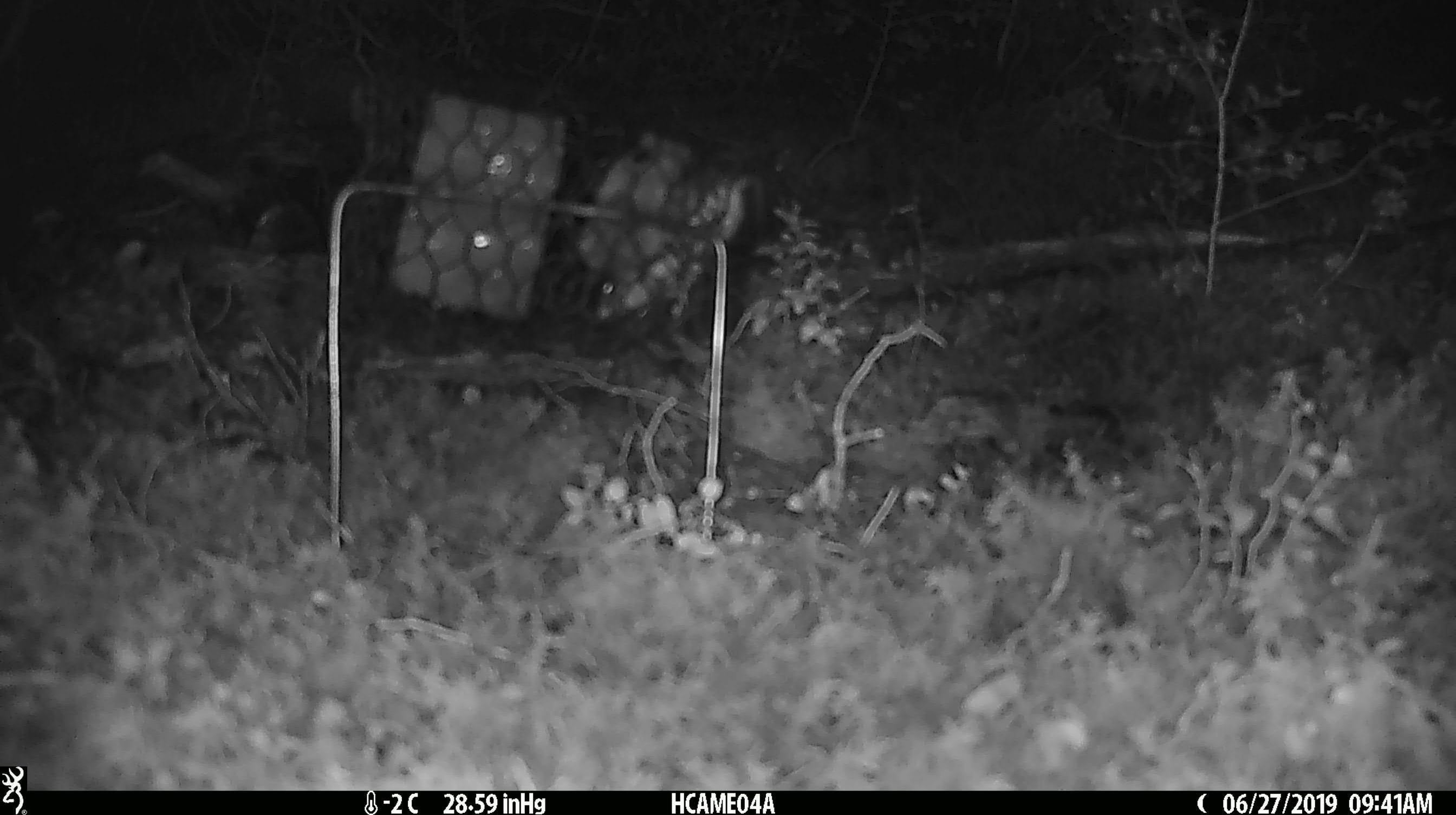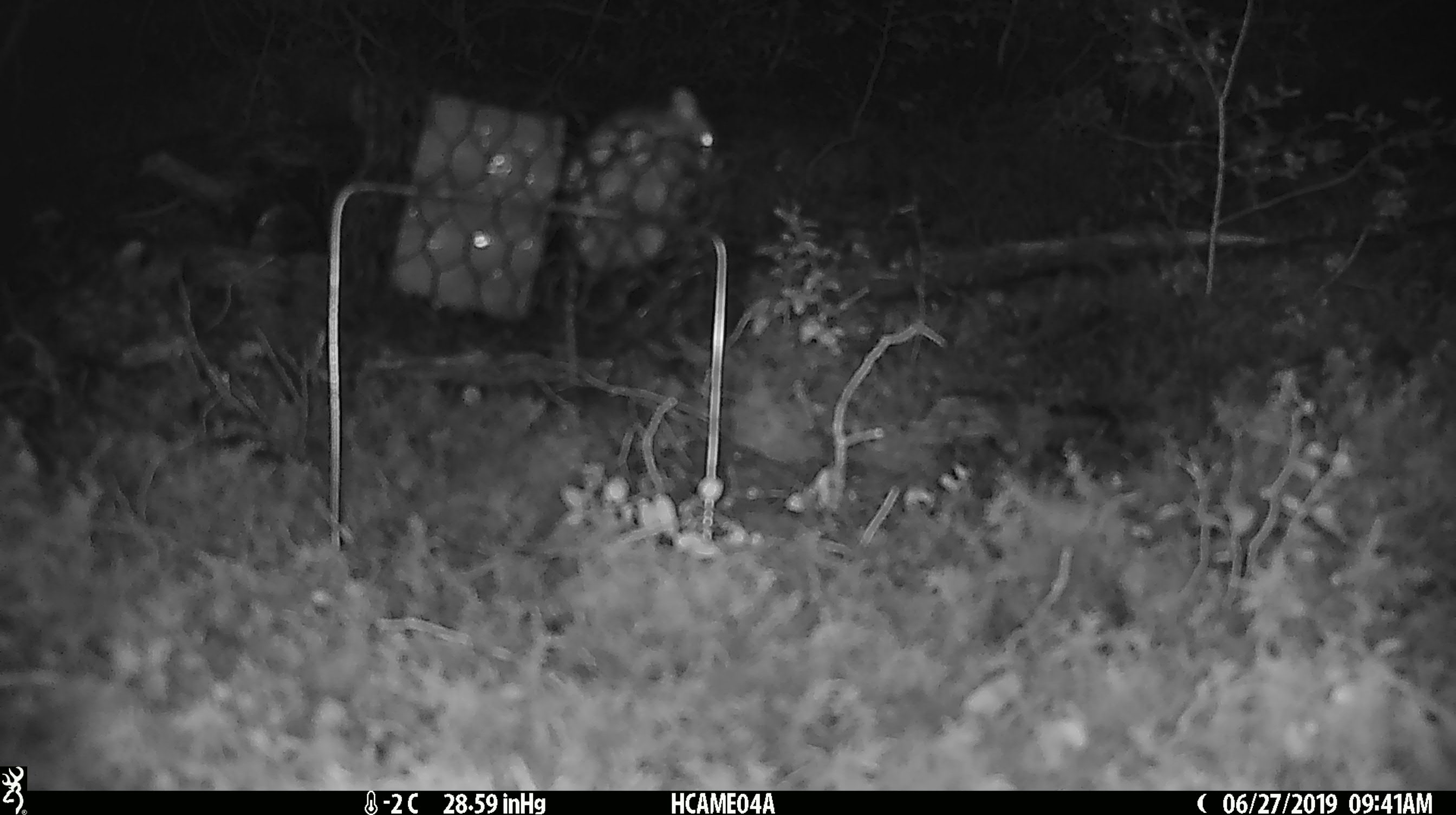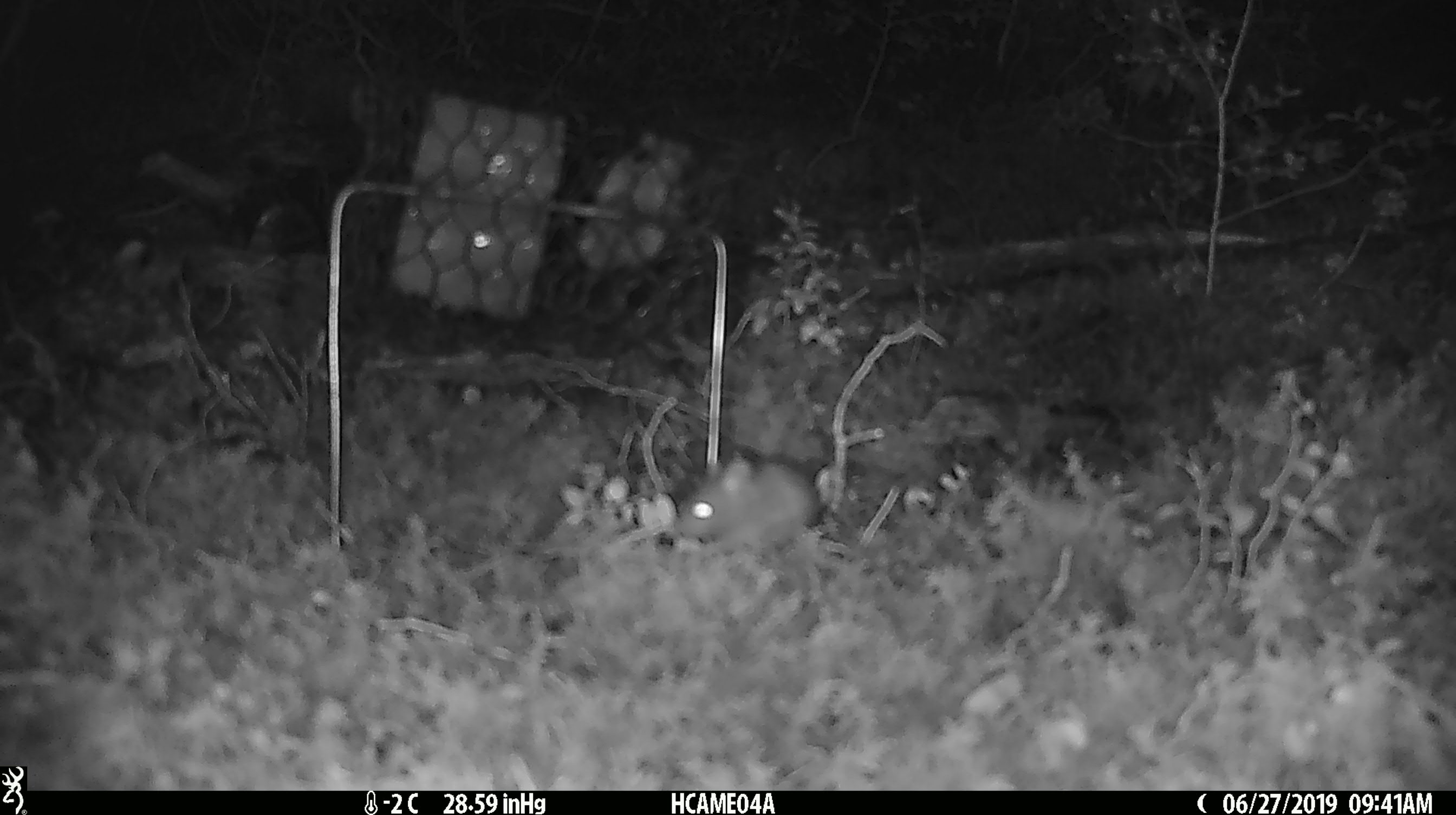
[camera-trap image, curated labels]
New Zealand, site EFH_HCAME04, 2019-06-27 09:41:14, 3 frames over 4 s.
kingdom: Animalia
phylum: Chordata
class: Mammalia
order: Rodentia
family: Muridae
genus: Mus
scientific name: Mus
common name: mouse